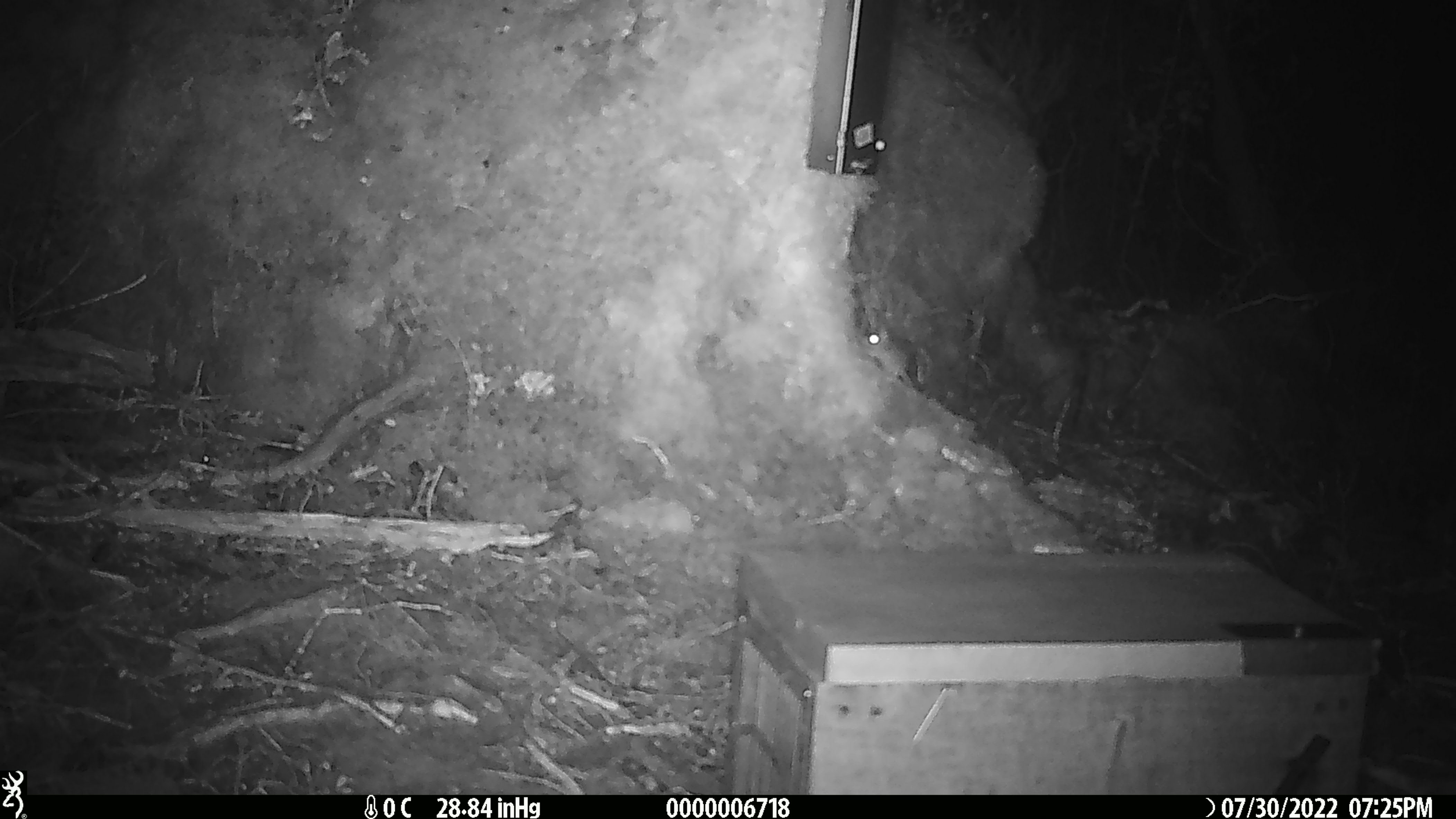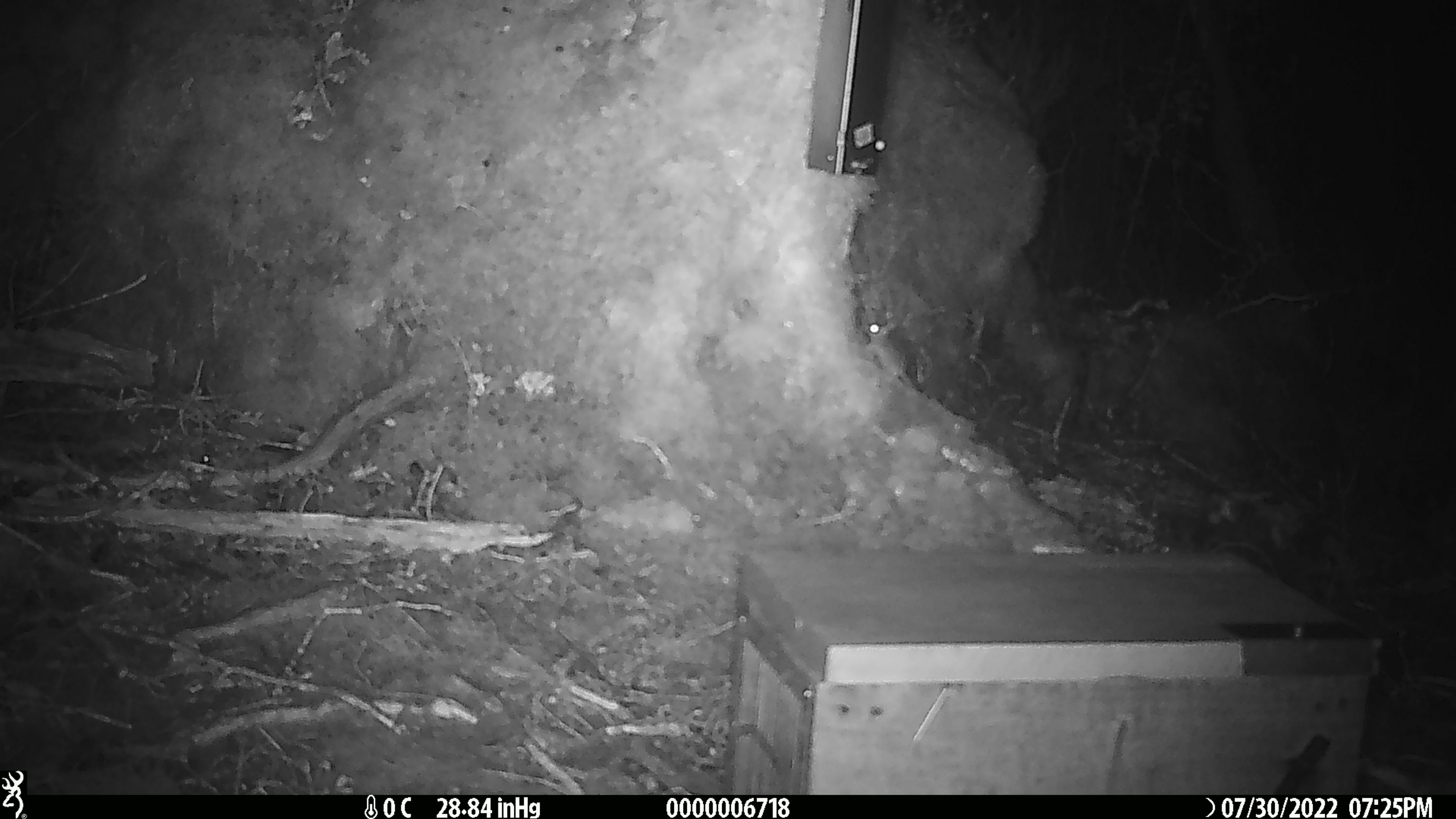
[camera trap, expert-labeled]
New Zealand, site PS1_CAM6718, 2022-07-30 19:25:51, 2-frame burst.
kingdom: Animalia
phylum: Chordata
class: Mammalia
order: Rodentia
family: Muridae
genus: Mus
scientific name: Mus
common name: mouse